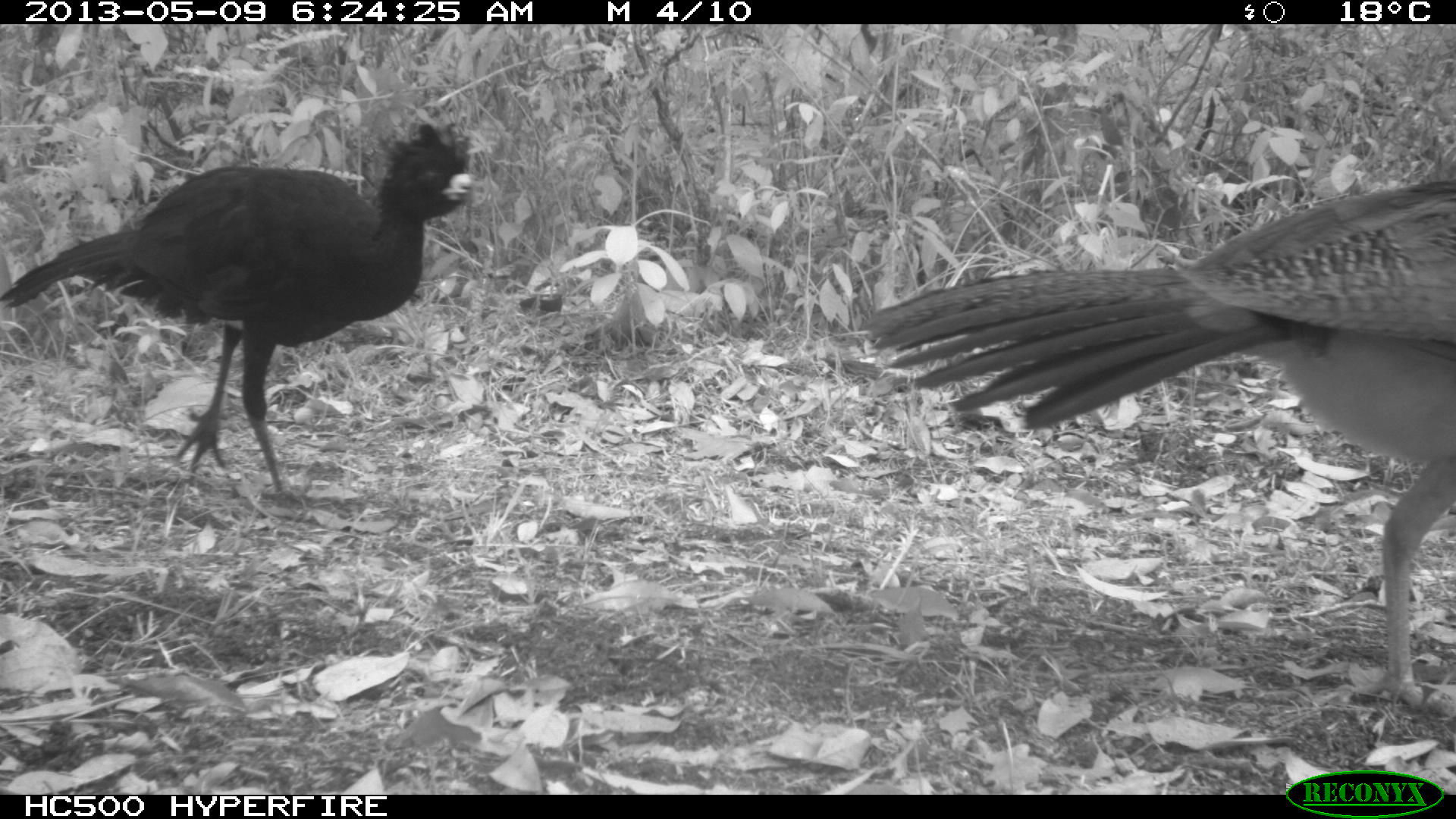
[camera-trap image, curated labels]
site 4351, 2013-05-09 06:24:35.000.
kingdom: Animalia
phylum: Chordata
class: Aves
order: Galliformes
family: Cracidae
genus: Crax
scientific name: Crax rubra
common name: great curassow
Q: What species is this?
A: Crax rubra (great curassow).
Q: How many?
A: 2.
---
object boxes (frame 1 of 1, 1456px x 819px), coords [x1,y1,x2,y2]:
crax rubra: [862,176,1456,717]; [0,117,490,526]